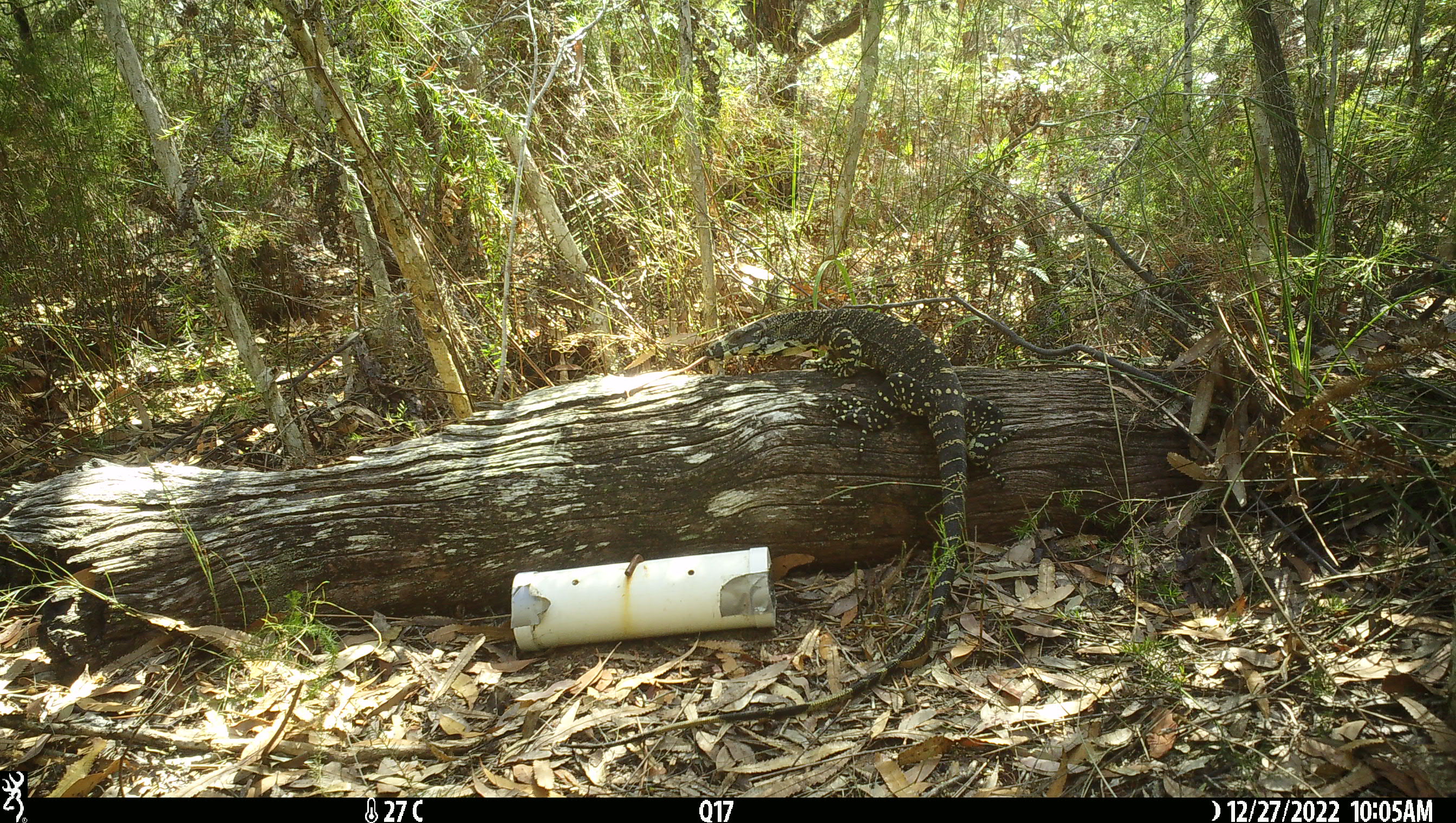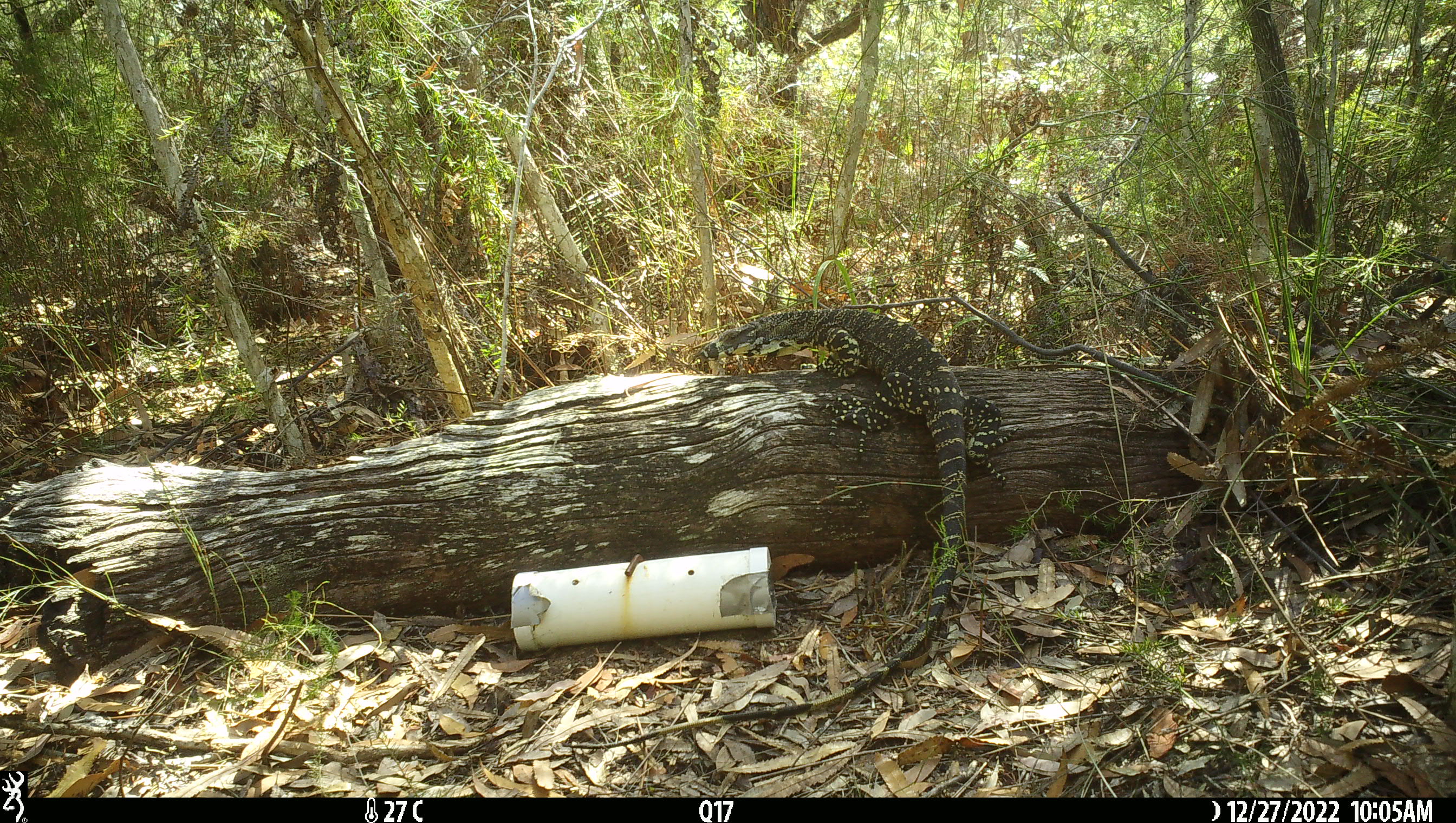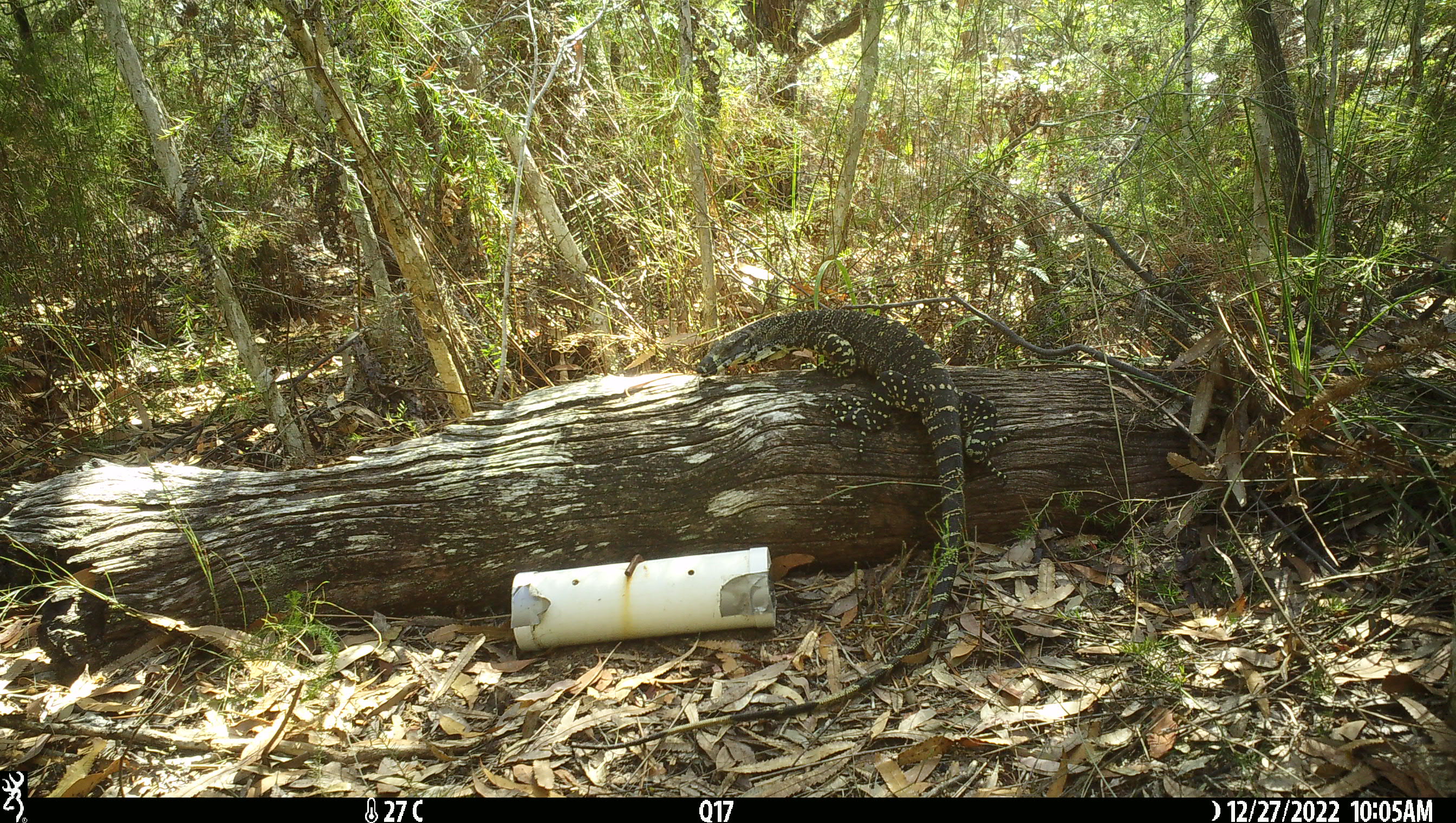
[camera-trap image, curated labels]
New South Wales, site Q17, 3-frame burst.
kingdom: Animalia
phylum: Chordata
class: Reptilia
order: Squamata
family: Varanidae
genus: Varanus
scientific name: Varanus varius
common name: lace monitor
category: goanna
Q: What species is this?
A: Goanna (lace monitor) (Varanus varius).